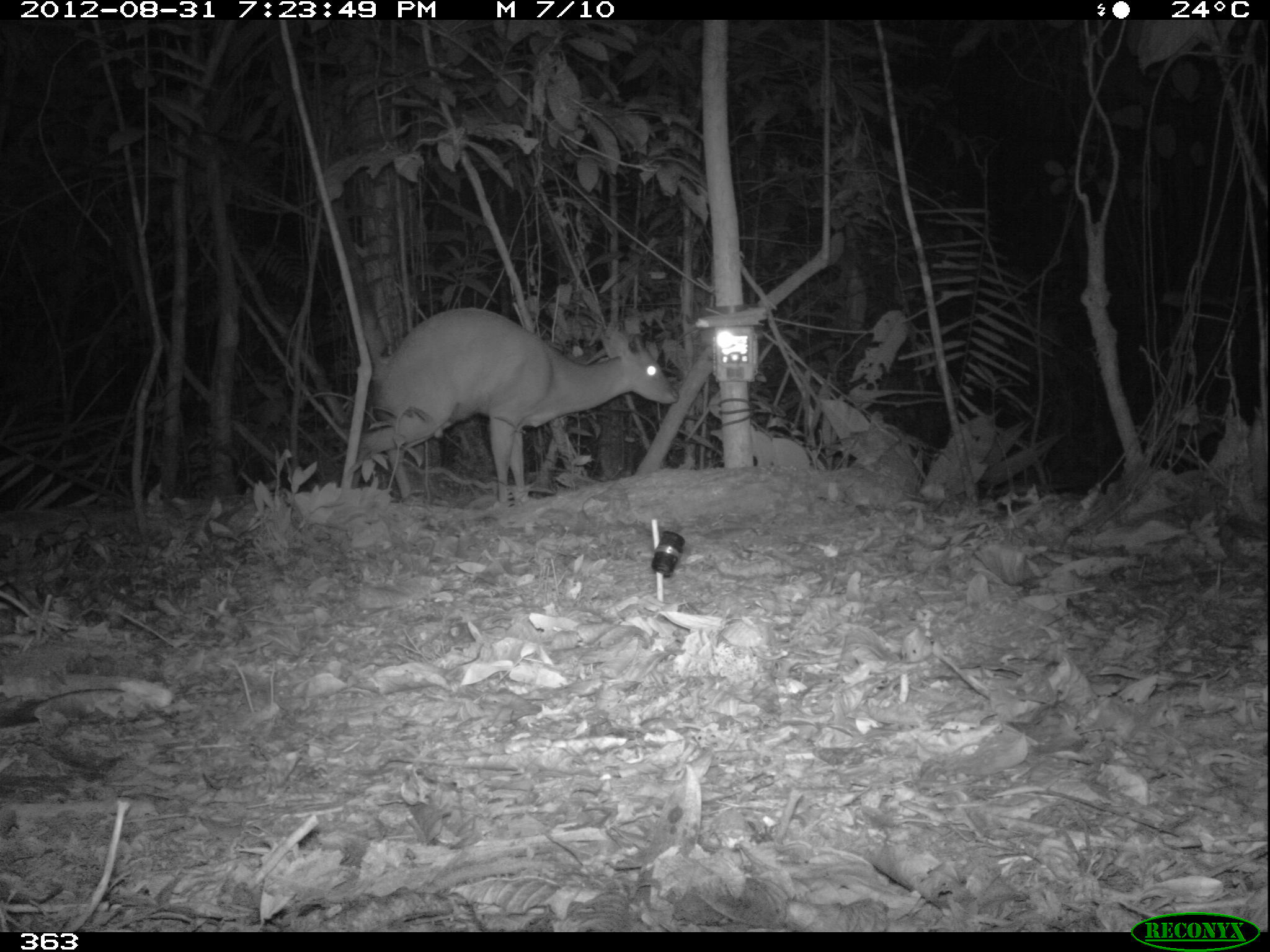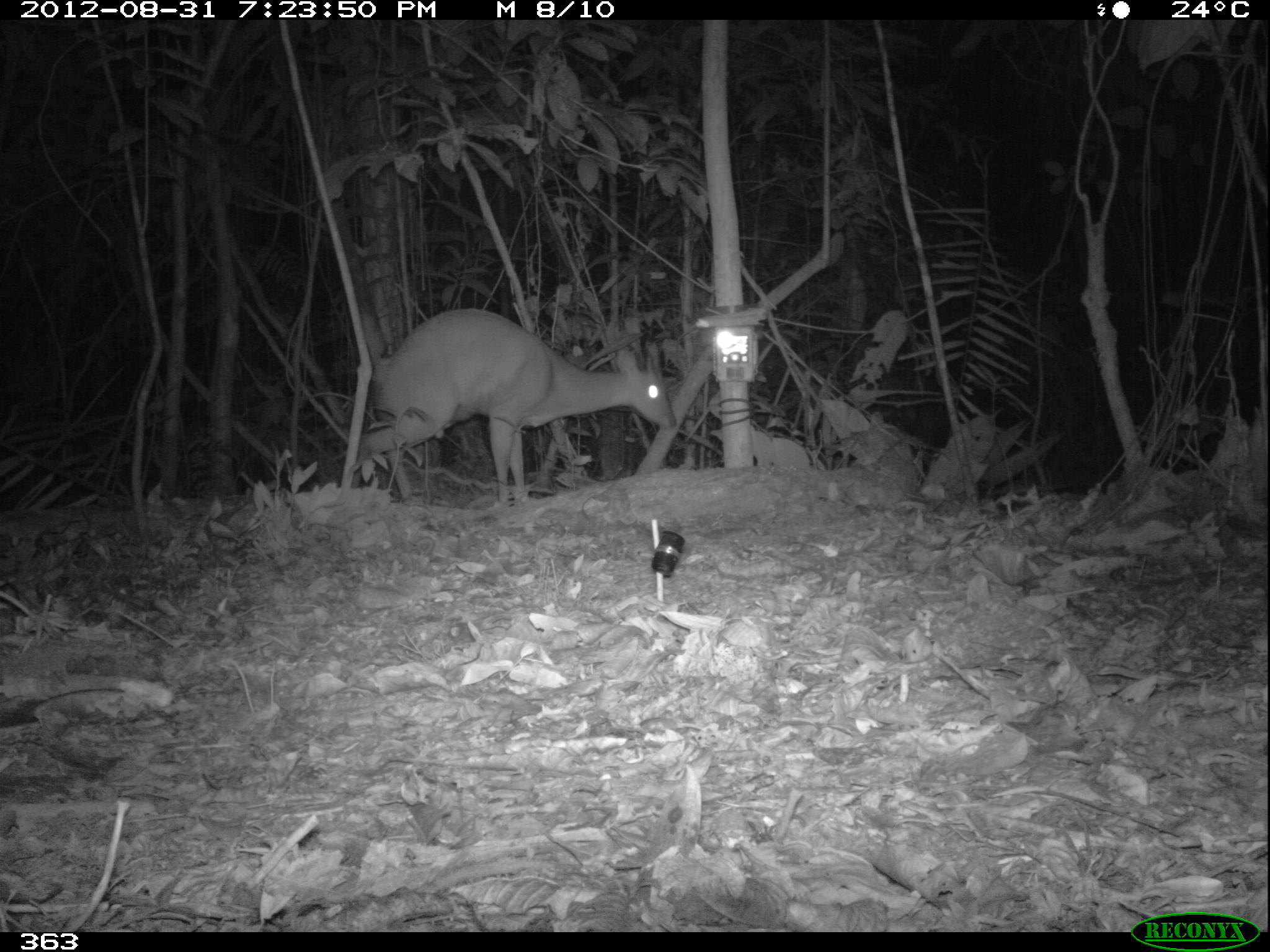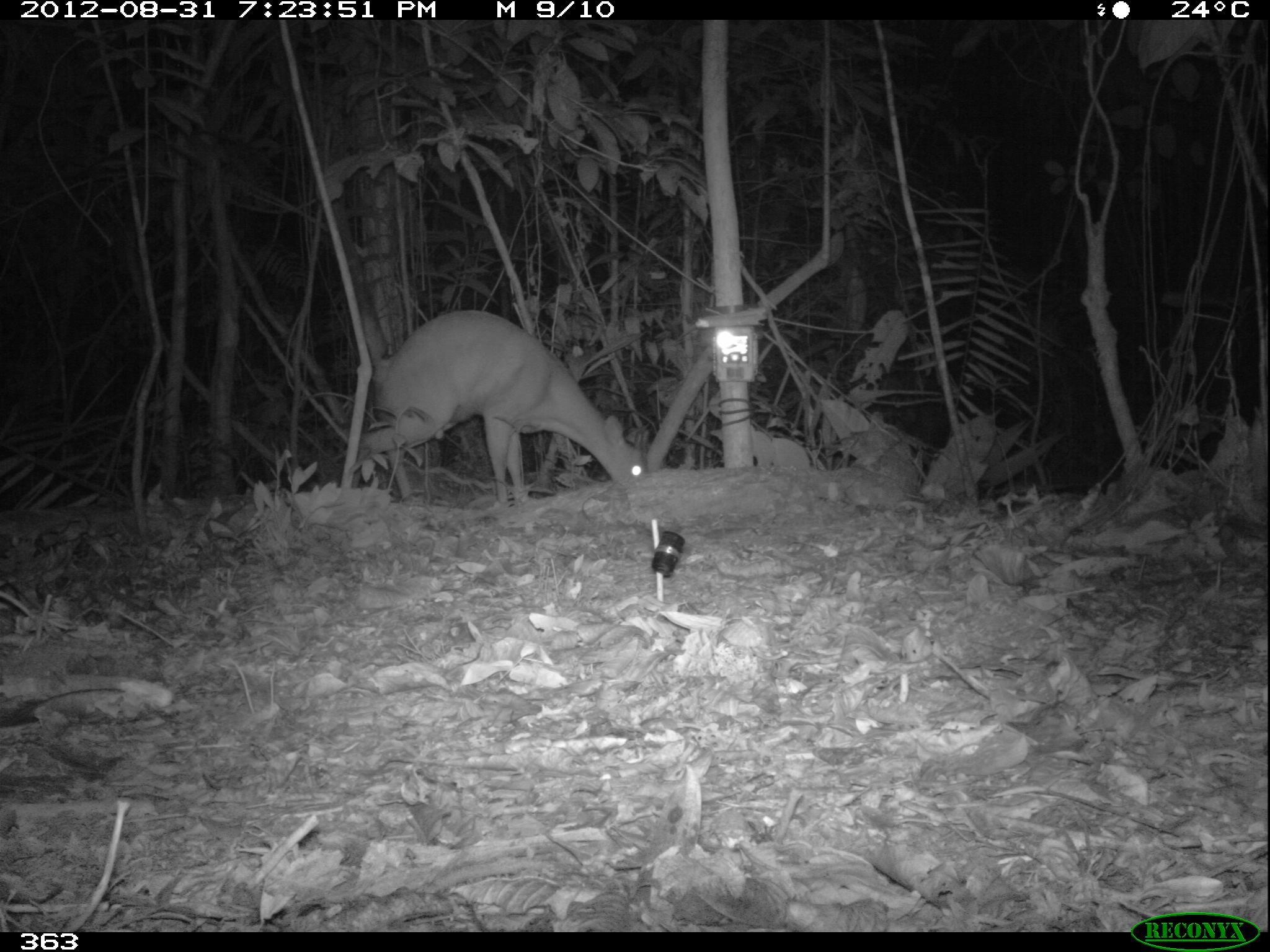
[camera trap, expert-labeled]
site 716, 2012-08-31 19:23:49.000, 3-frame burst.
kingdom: Animalia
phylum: Chordata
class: Mammalia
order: Artiodactyla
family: Cervidae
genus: Mazama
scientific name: Mazama americana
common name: red brocket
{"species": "Mazama americana (red brocket)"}